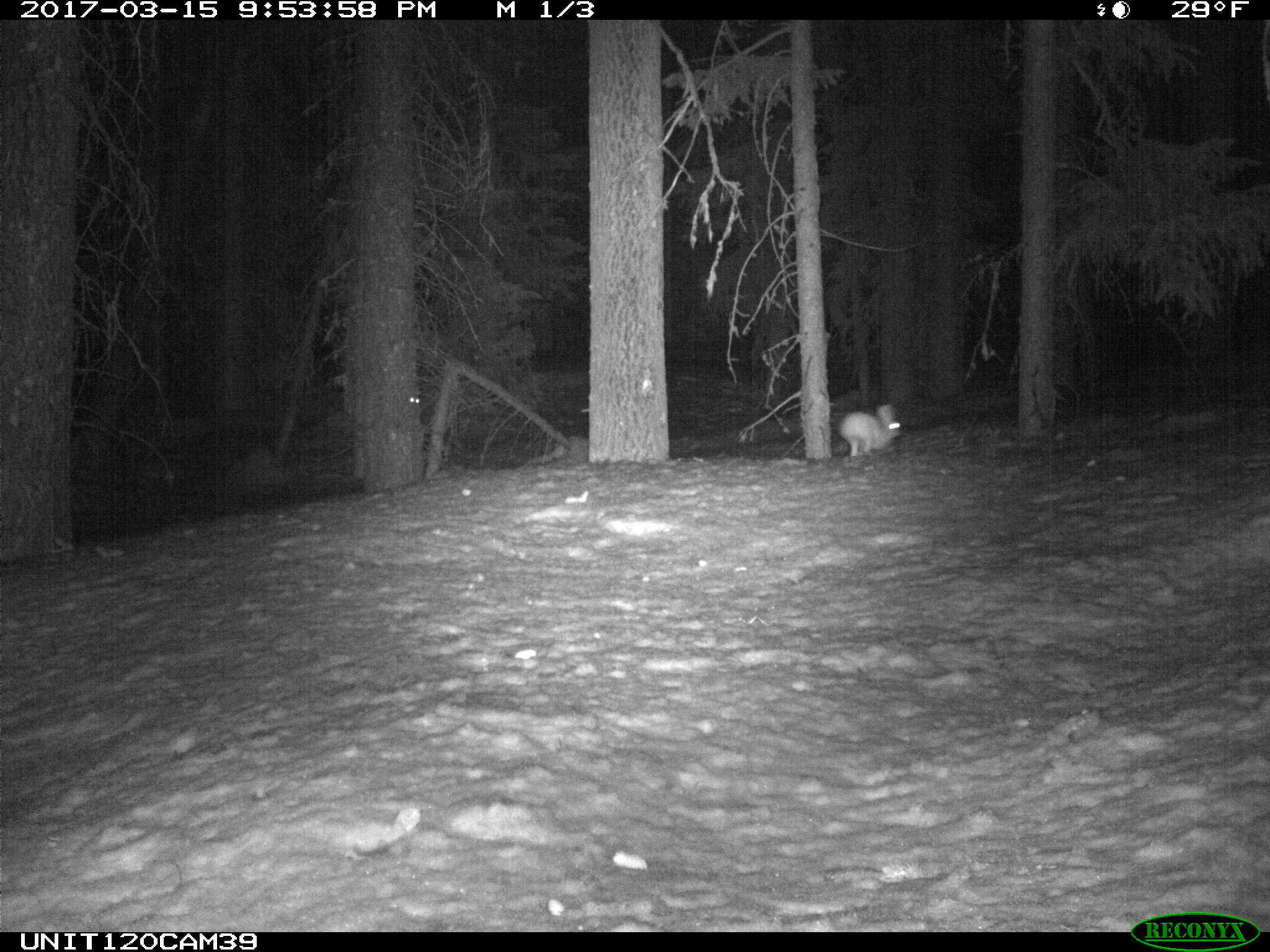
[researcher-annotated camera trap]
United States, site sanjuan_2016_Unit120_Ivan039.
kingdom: Animalia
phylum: Chordata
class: Mammalia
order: Lagomorpha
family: Leporidae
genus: Lepus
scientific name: Lepus americanus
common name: snowshoe hare